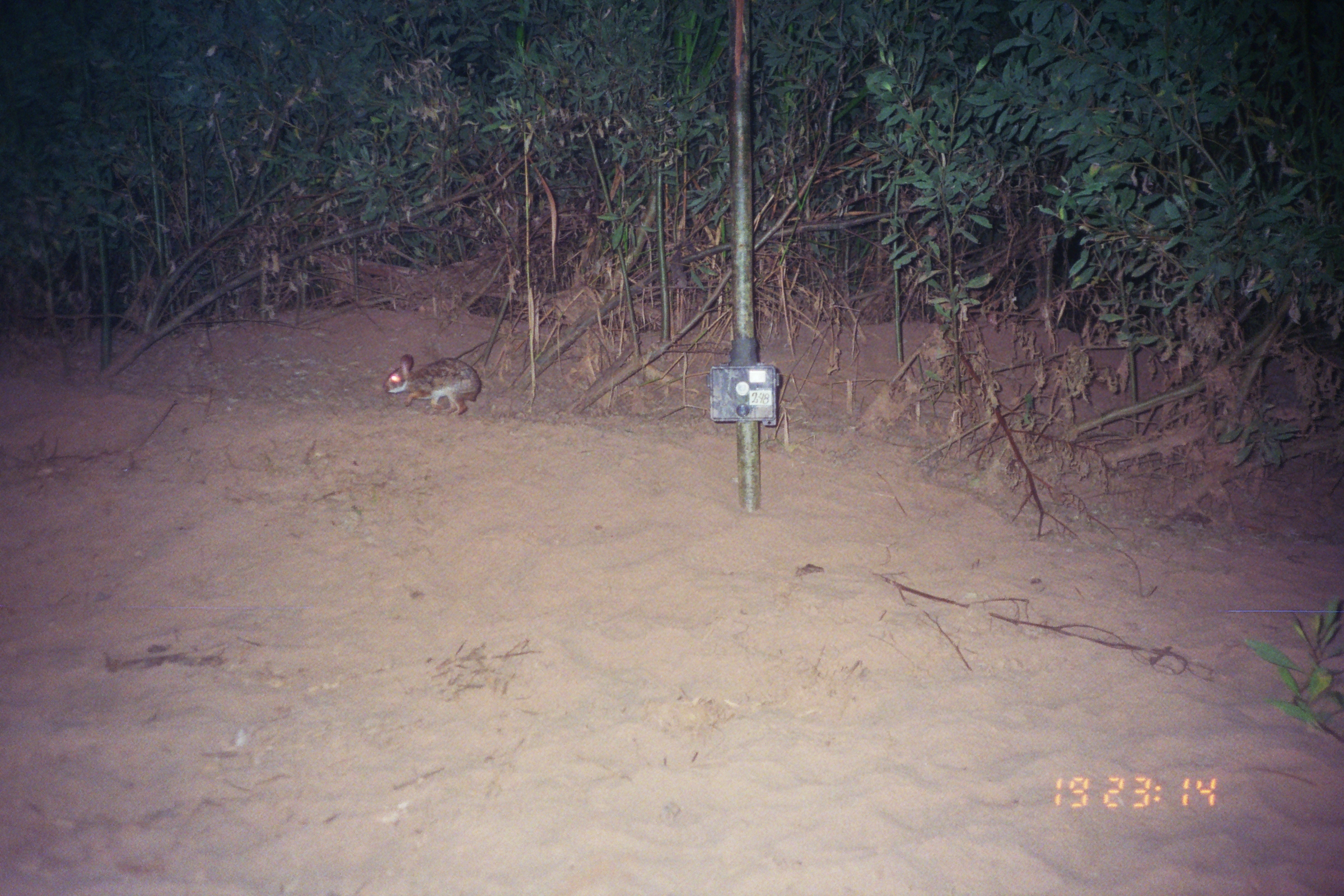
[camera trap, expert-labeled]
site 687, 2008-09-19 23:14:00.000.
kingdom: Animalia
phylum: Chordata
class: Mammalia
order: Lagomorpha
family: Leporidae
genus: Sylvilagus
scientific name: Sylvilagus brasiliensis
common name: tapeti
Sylvilagus brasiliensis (tapeti).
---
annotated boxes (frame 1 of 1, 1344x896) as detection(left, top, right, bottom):
sylvilagus brasiliensis: detection(382, 353, 483, 415)